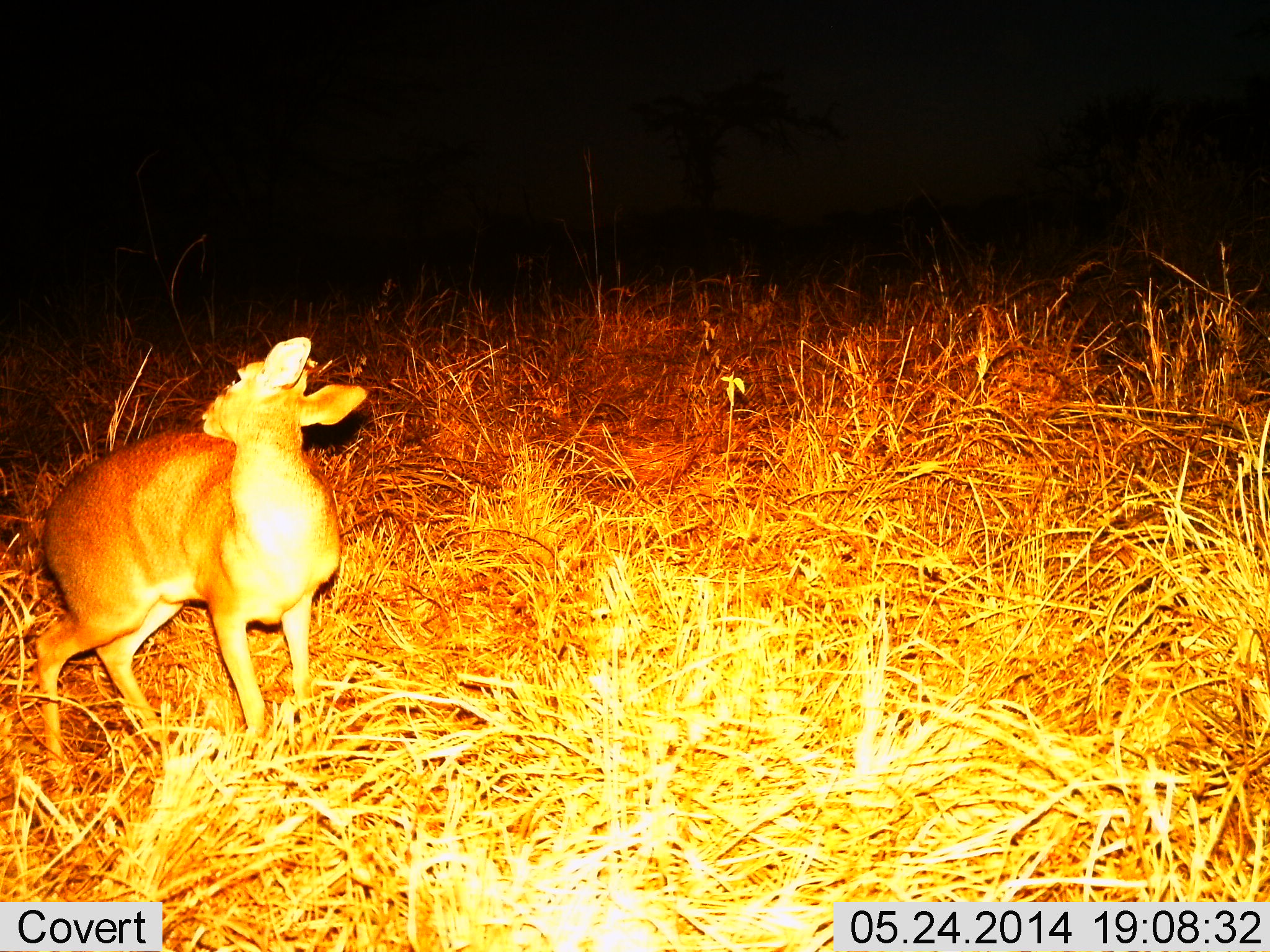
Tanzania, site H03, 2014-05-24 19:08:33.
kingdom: Animalia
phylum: Chordata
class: Mammalia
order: Artiodactyla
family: Bovidae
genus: Madoqua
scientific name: Madoqua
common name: dikdik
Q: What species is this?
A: Dikdik (Madoqua).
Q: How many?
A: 1.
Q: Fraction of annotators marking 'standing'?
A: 100%.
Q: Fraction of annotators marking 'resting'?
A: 0%.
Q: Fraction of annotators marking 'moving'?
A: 0%.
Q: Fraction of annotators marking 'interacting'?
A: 0%.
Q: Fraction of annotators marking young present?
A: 0%.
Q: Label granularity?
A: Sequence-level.